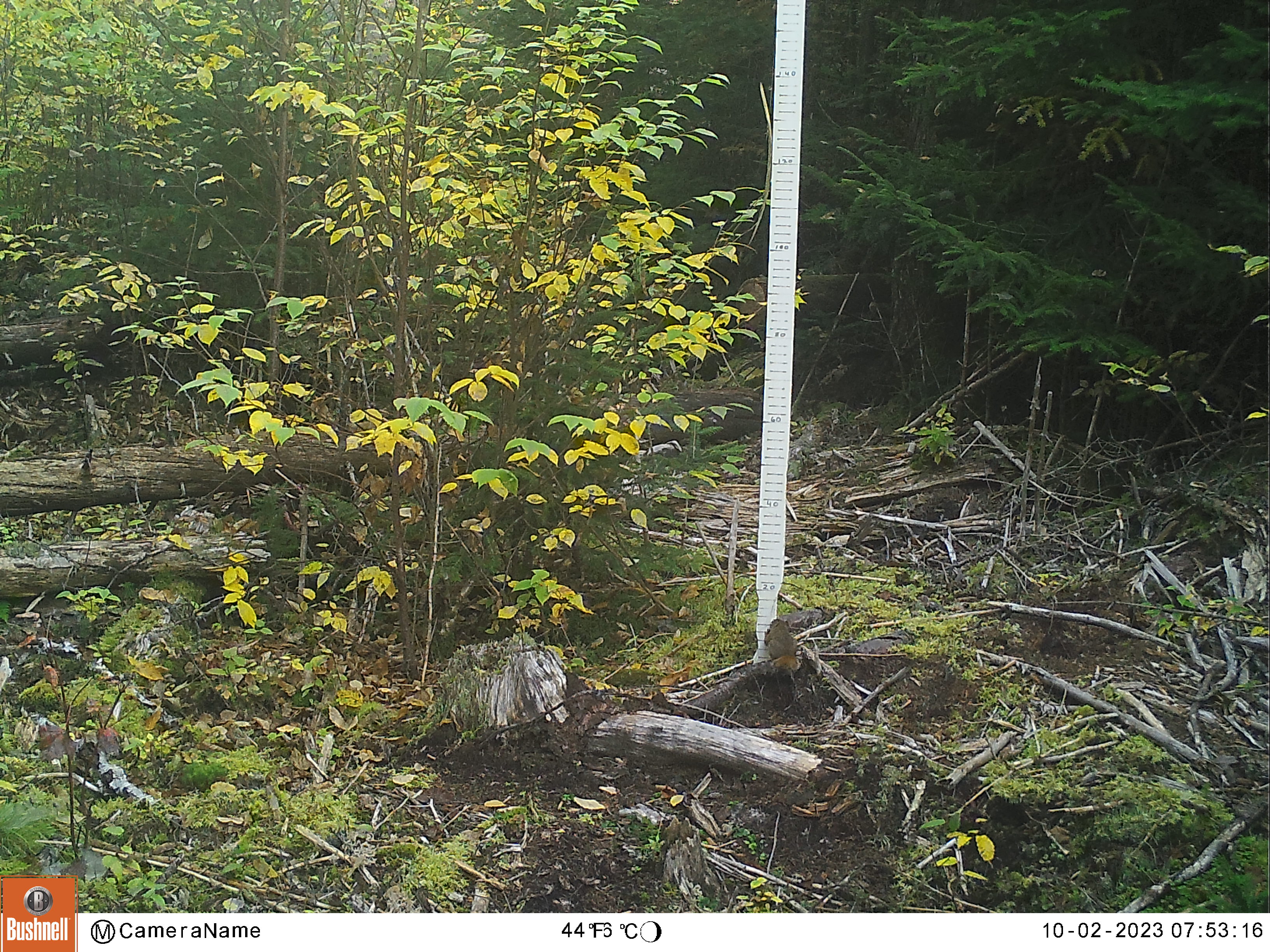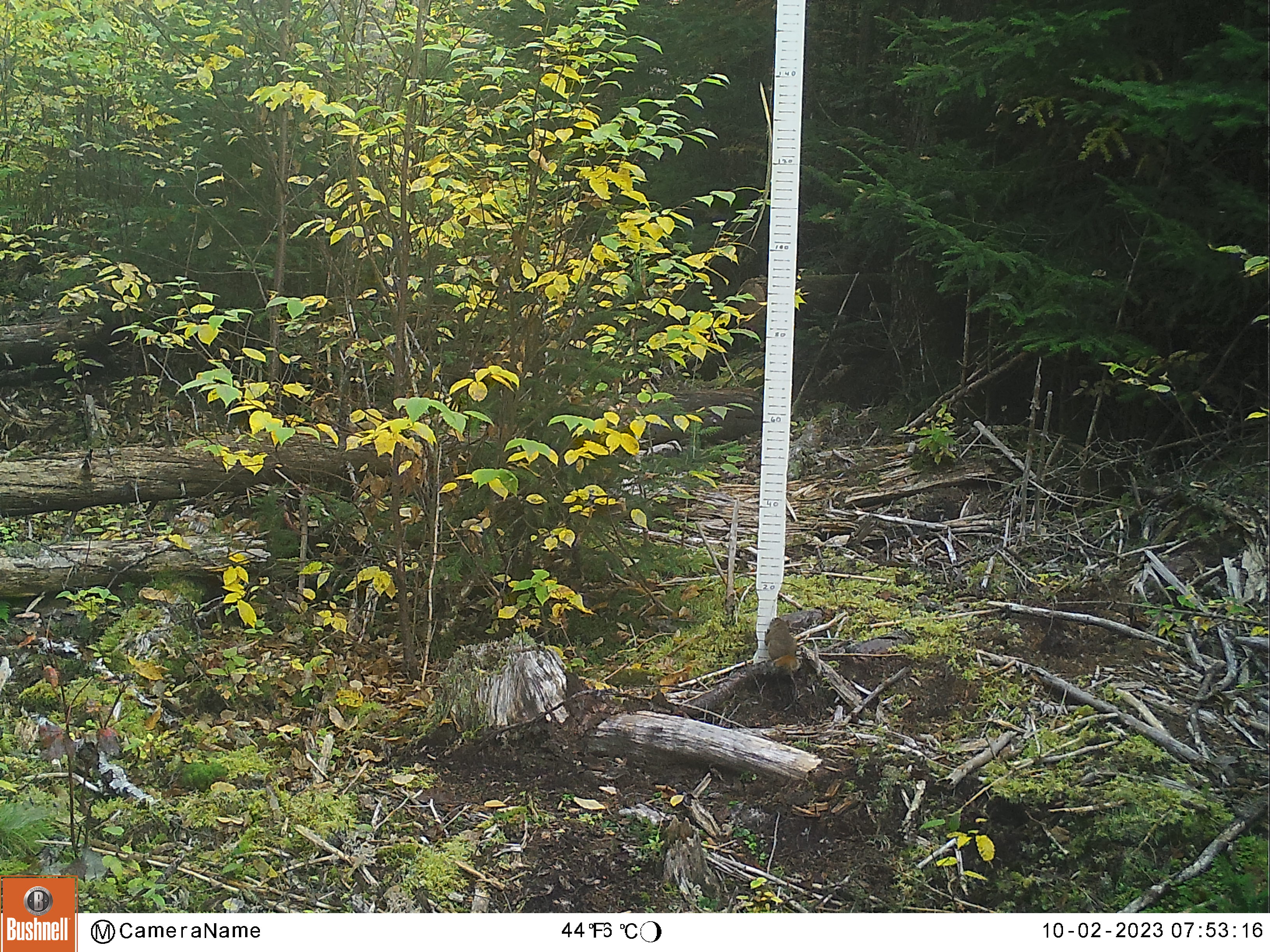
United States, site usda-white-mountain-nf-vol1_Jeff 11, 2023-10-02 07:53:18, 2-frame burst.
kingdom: Animalia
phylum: Chordata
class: Mammalia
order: Rodentia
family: Sciuridae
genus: Tamiasciurus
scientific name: Tamiasciurus hudsonicus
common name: red squirrel